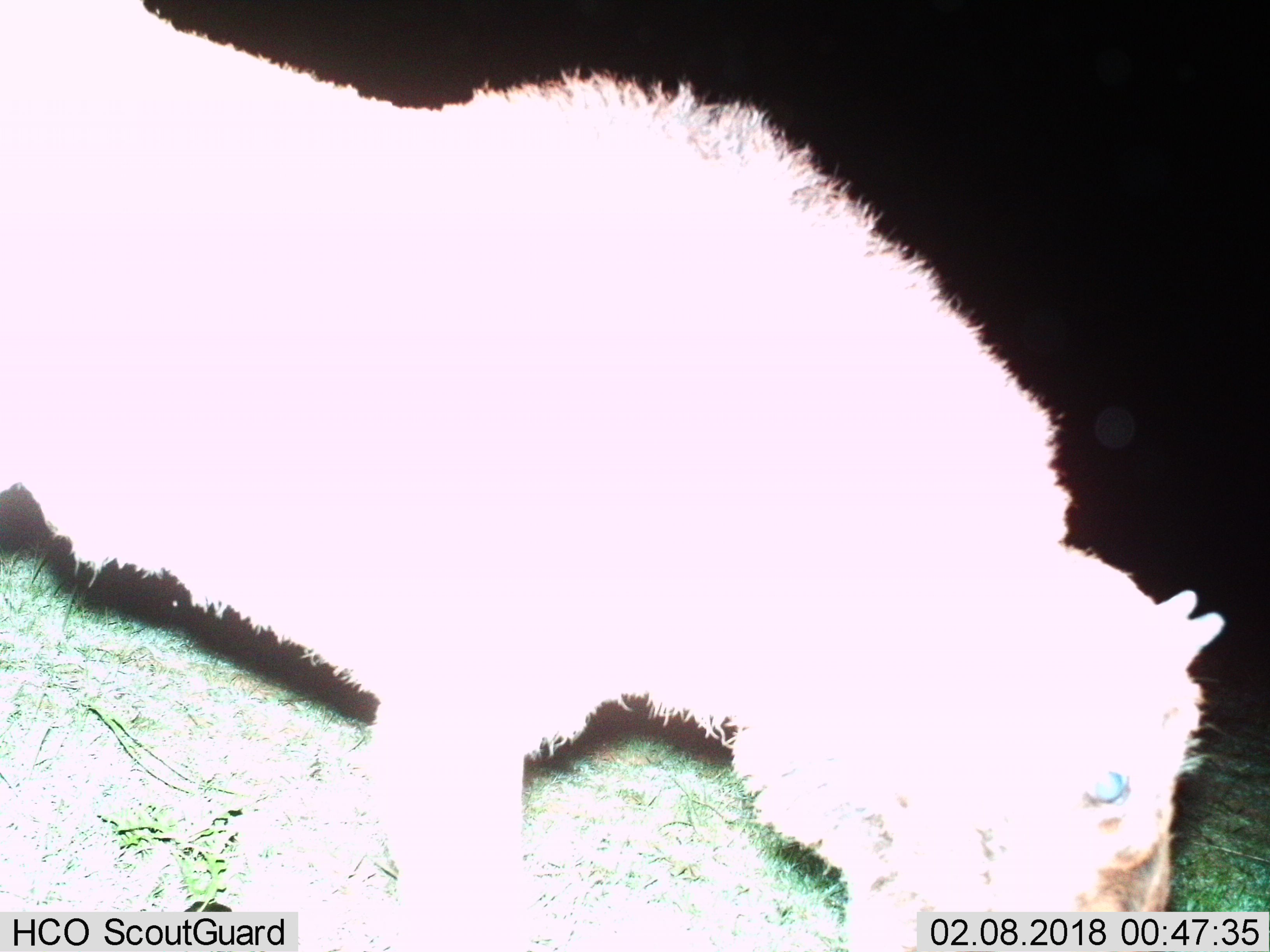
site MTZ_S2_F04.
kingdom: Animalia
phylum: Chordata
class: Mammalia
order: Artiodactyla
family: Bovidae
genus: Connochaetes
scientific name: Connochaetes gnou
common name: black wildebeest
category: wildebeestblack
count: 1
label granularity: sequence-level